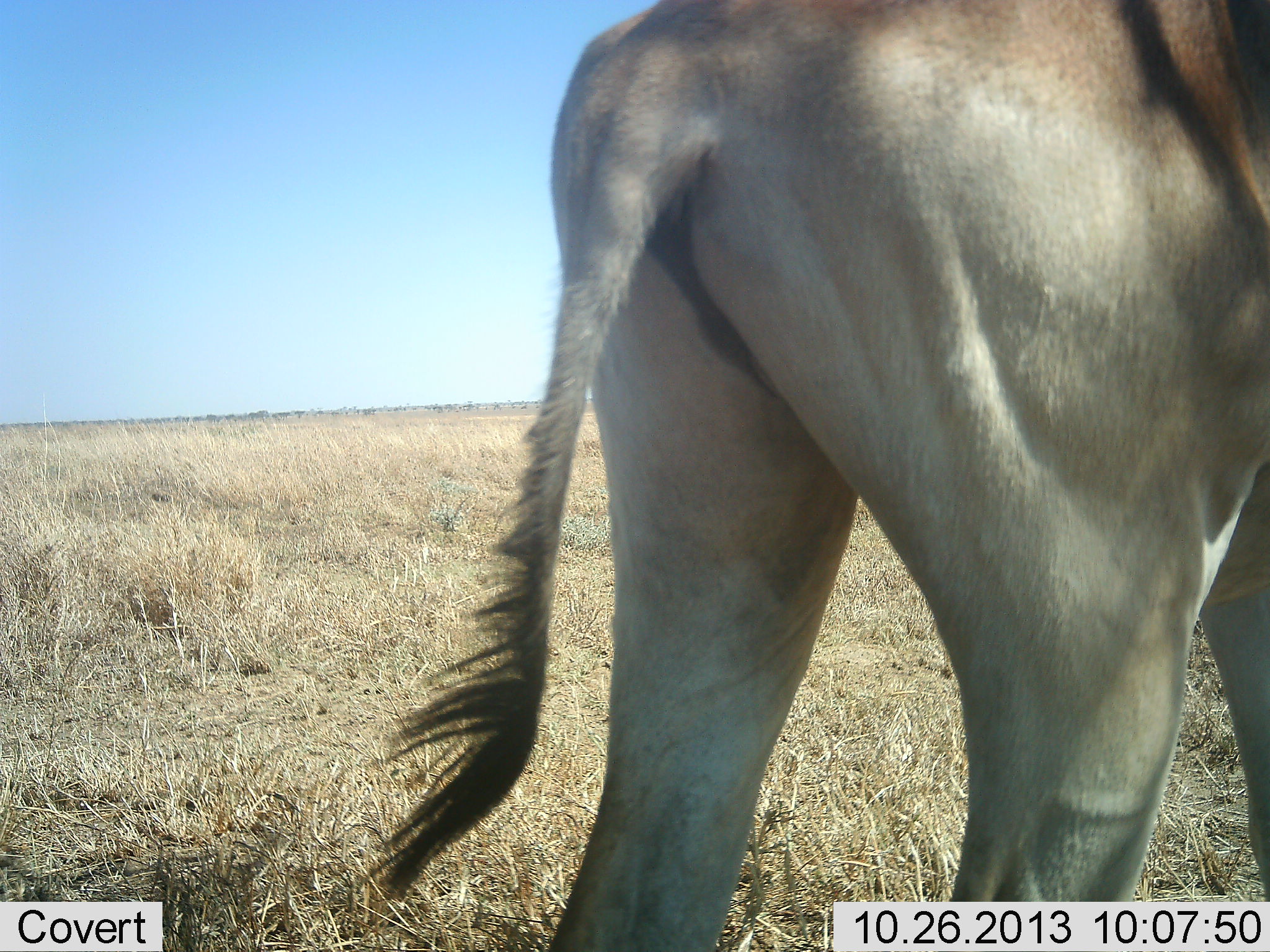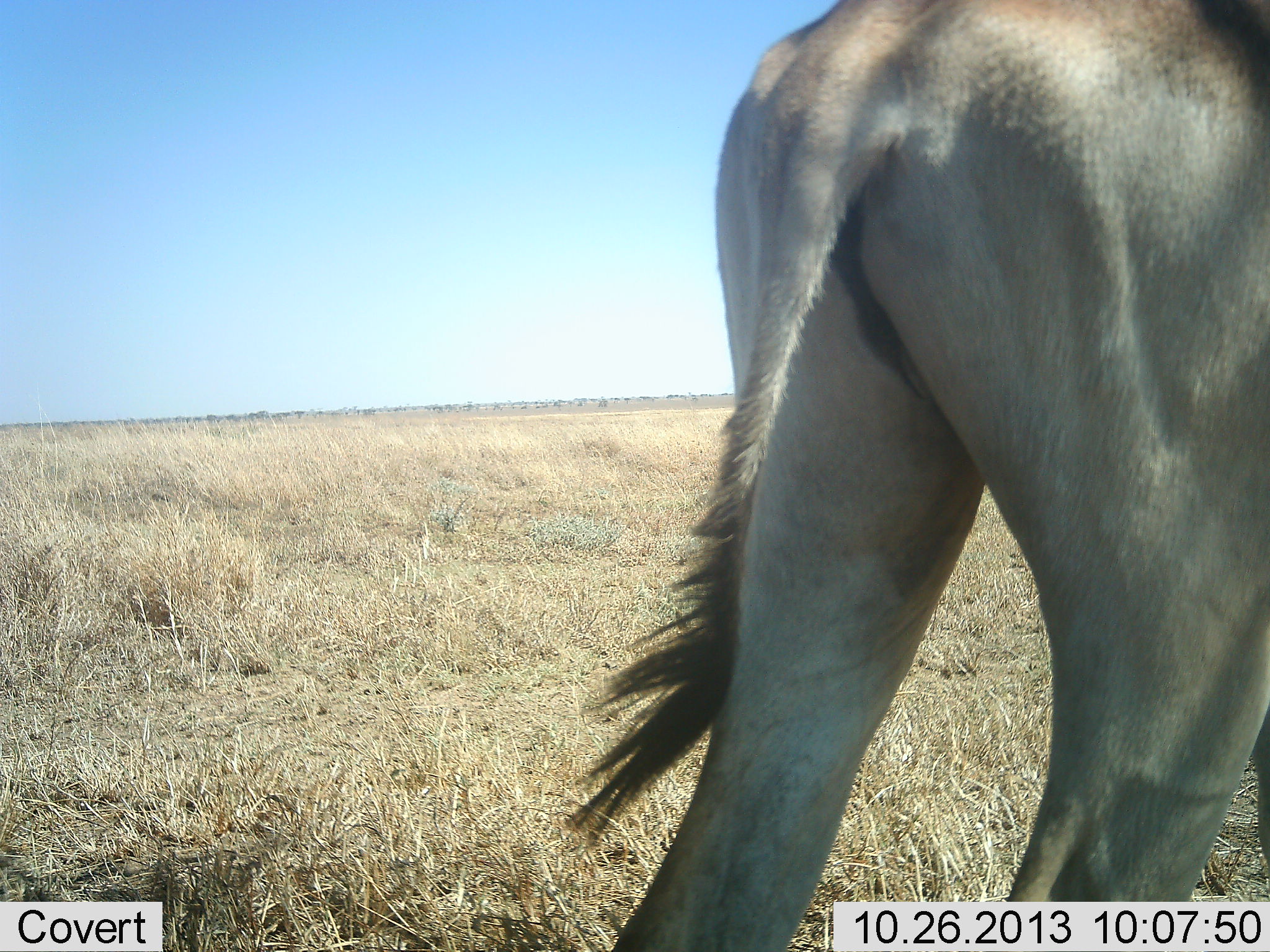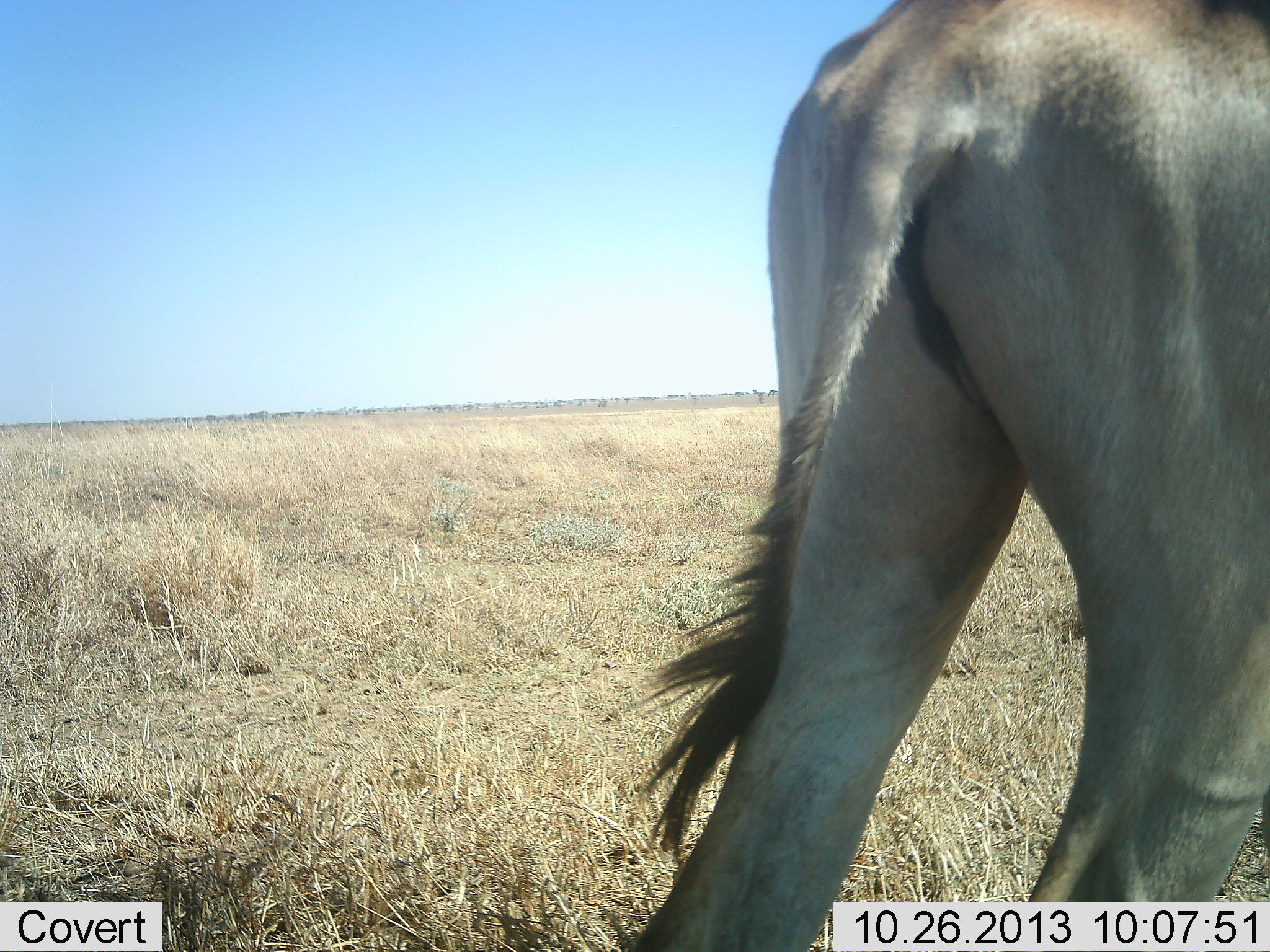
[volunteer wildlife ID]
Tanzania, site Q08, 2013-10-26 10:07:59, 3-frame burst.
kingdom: Animalia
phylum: Chordata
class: Mammalia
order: Artiodactyla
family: Bovidae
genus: Alcelaphus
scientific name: Alcelaphus buselaphus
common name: hartebeest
Hartebeest (Alcelaphus buselaphus), count 1. Behavior (volunteer vote fractions): standing 67%, resting 0%, moving 33%, interacting 0%. Young present (vote fraction): 0%. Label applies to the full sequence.